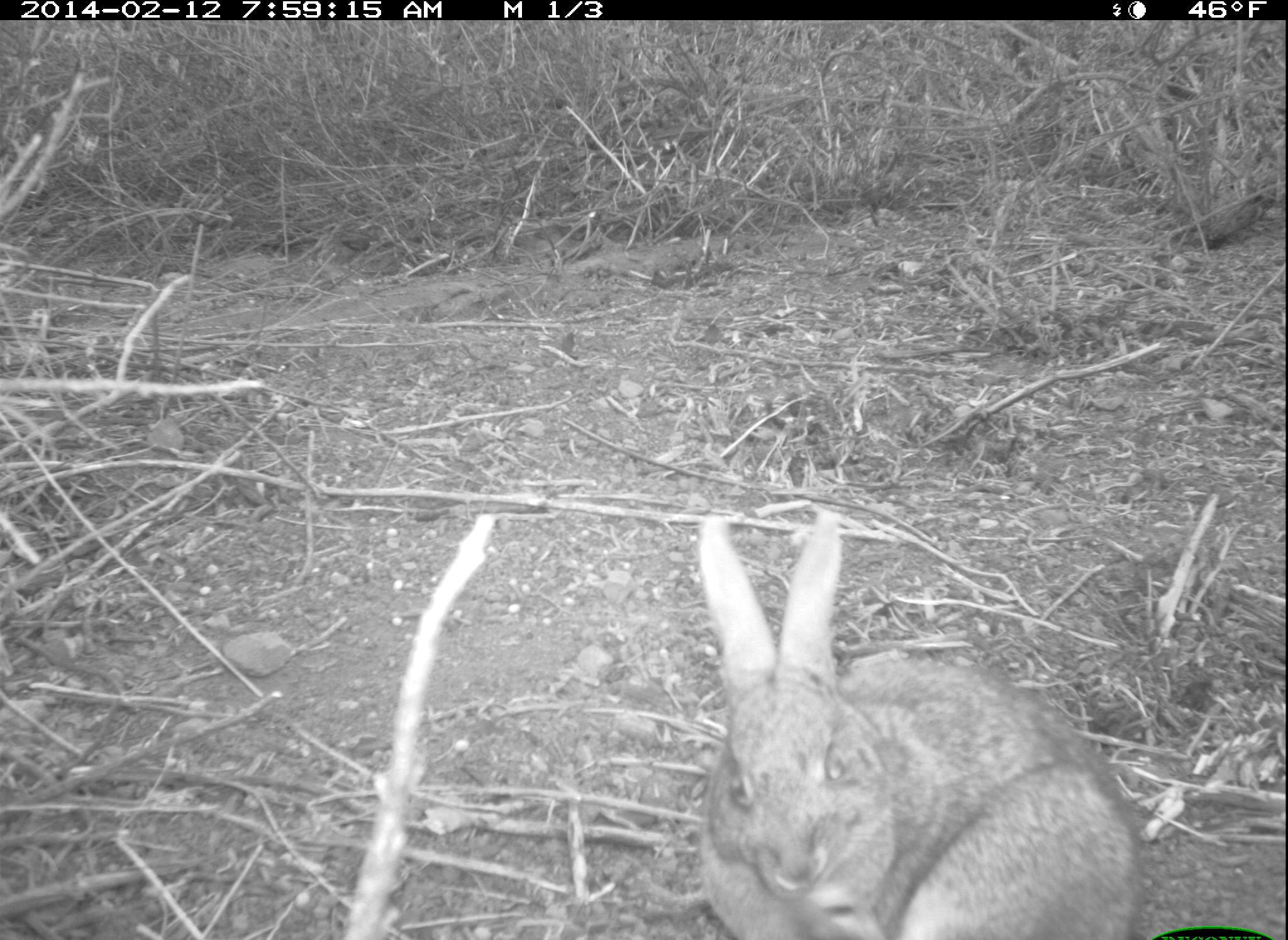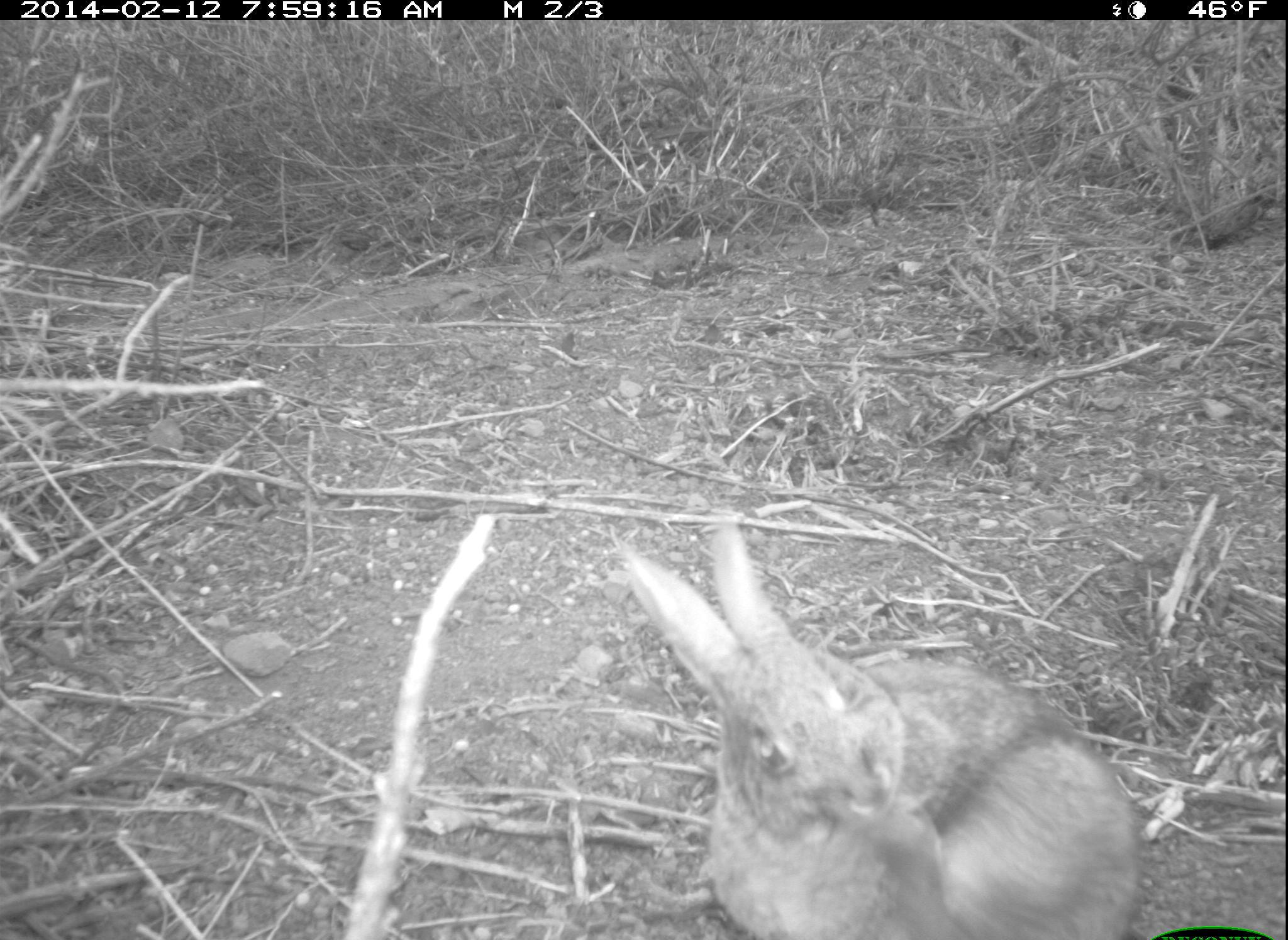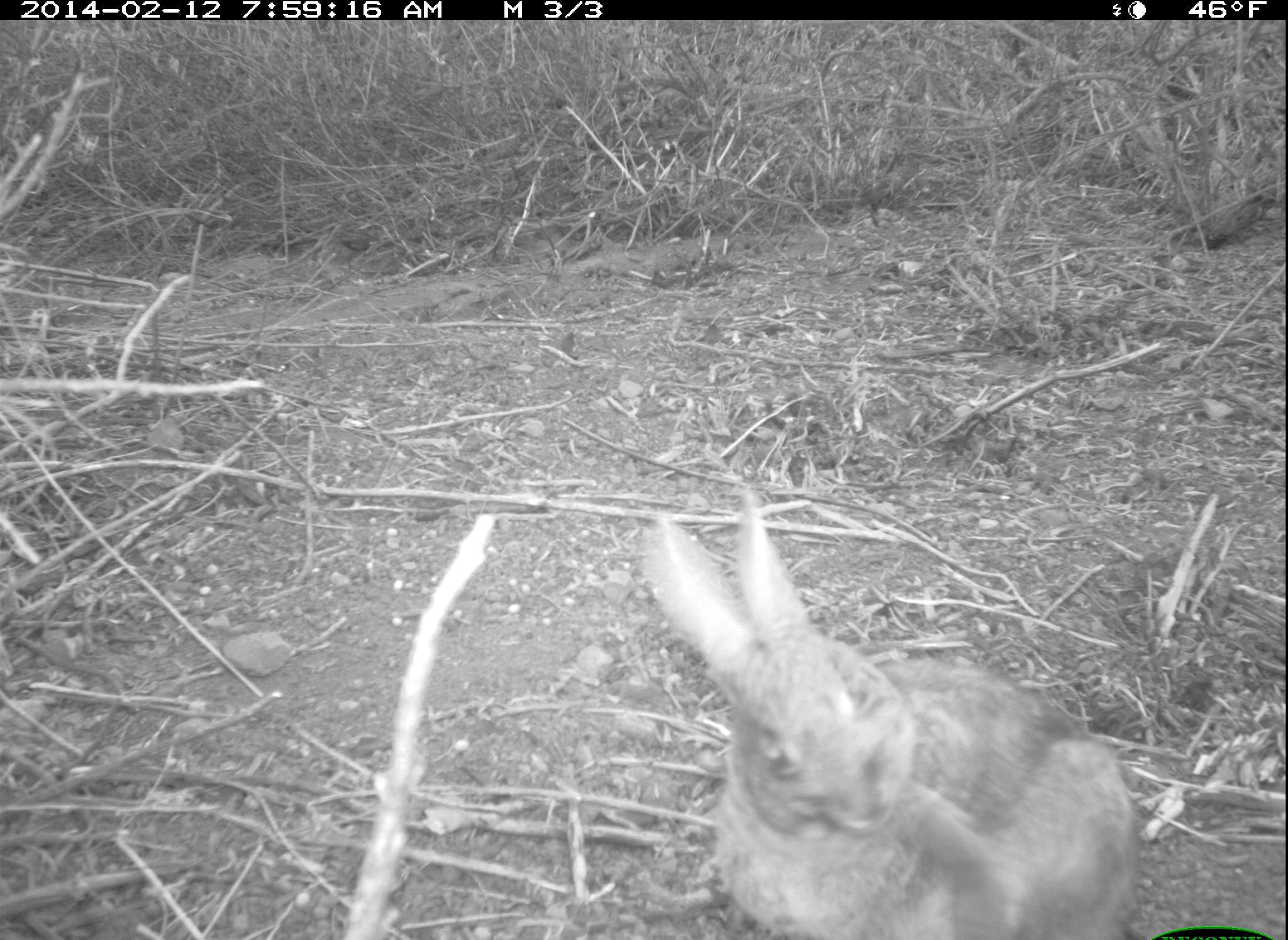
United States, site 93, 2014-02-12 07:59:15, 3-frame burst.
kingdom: Animalia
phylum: Chordata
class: Mammalia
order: Lagomorpha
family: Leporidae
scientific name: Leporidae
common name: rabbits and hares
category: rabbit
Rabbit (rabbits and hares) (Leporidae).